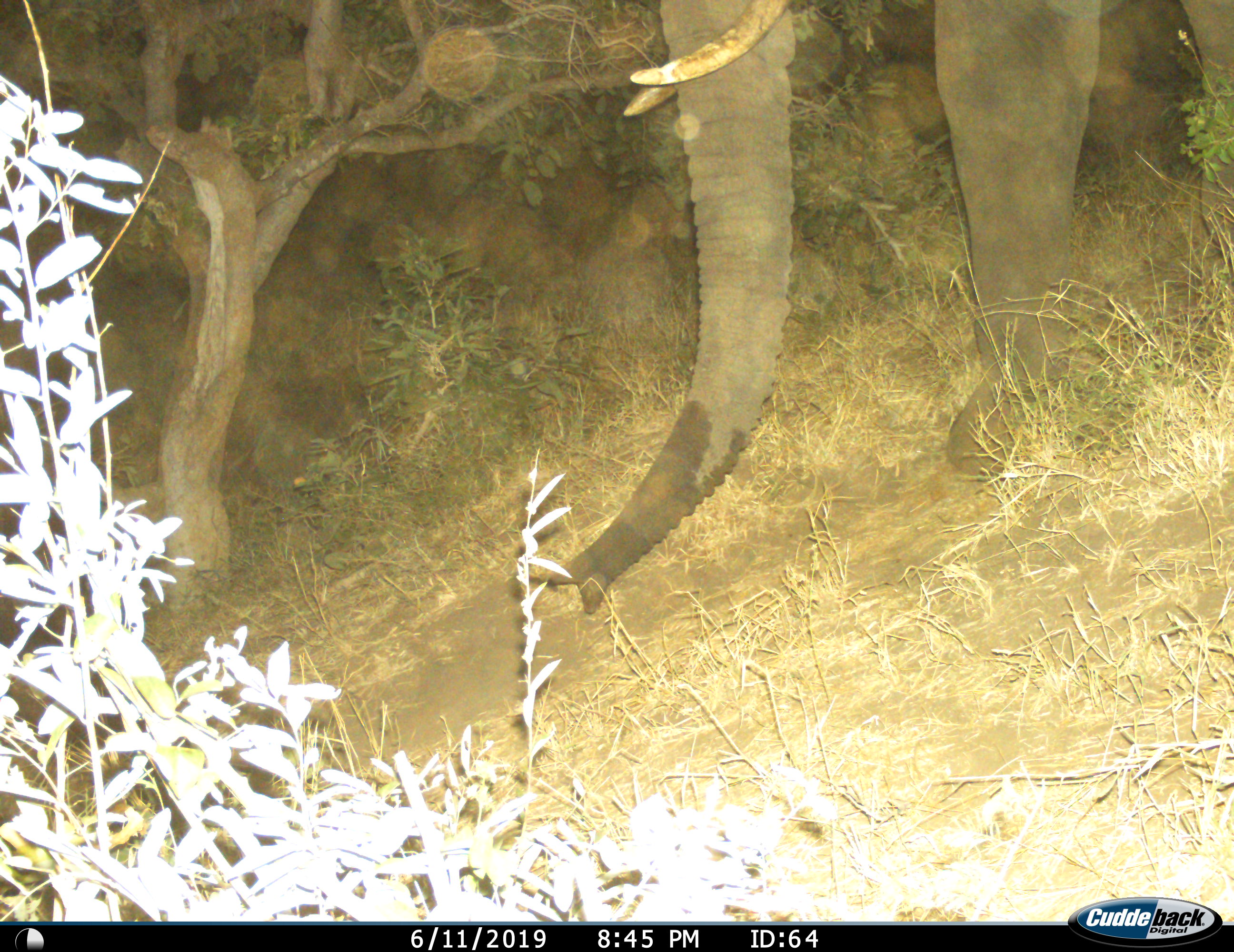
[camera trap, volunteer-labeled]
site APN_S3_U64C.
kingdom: Animalia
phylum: Chordata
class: Mammalia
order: Proboscidea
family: Elephantidae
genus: Loxodonta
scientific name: Loxodonta africana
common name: african bush elephant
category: elephant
Elephant (african bush elephant) (Loxodonta africana), count 1. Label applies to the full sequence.